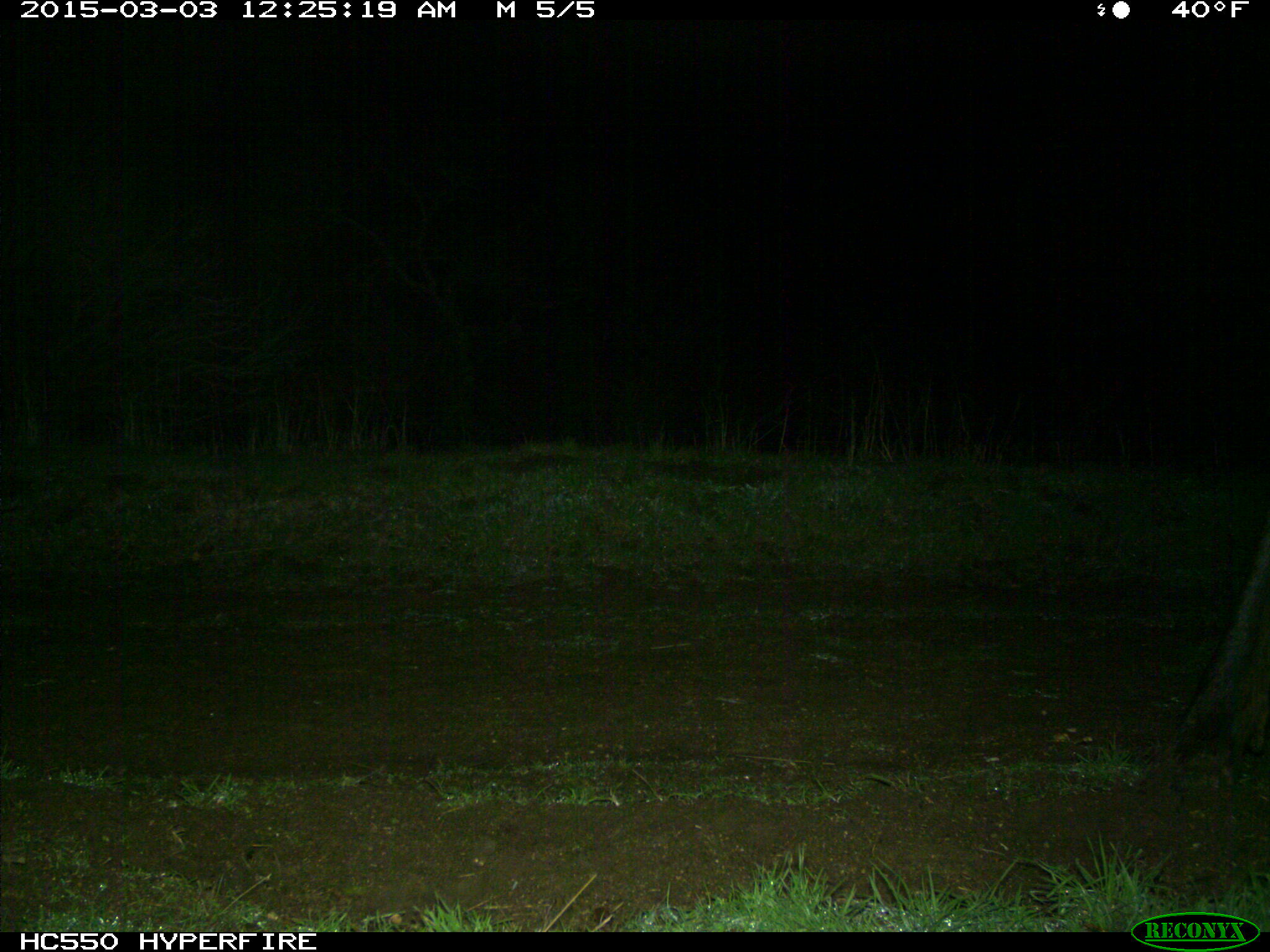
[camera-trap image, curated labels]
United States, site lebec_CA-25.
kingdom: Animalia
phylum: Chordata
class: Mammalia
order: Artiodactyla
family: Cervidae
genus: Cervus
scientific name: Cervus canadensis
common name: elk